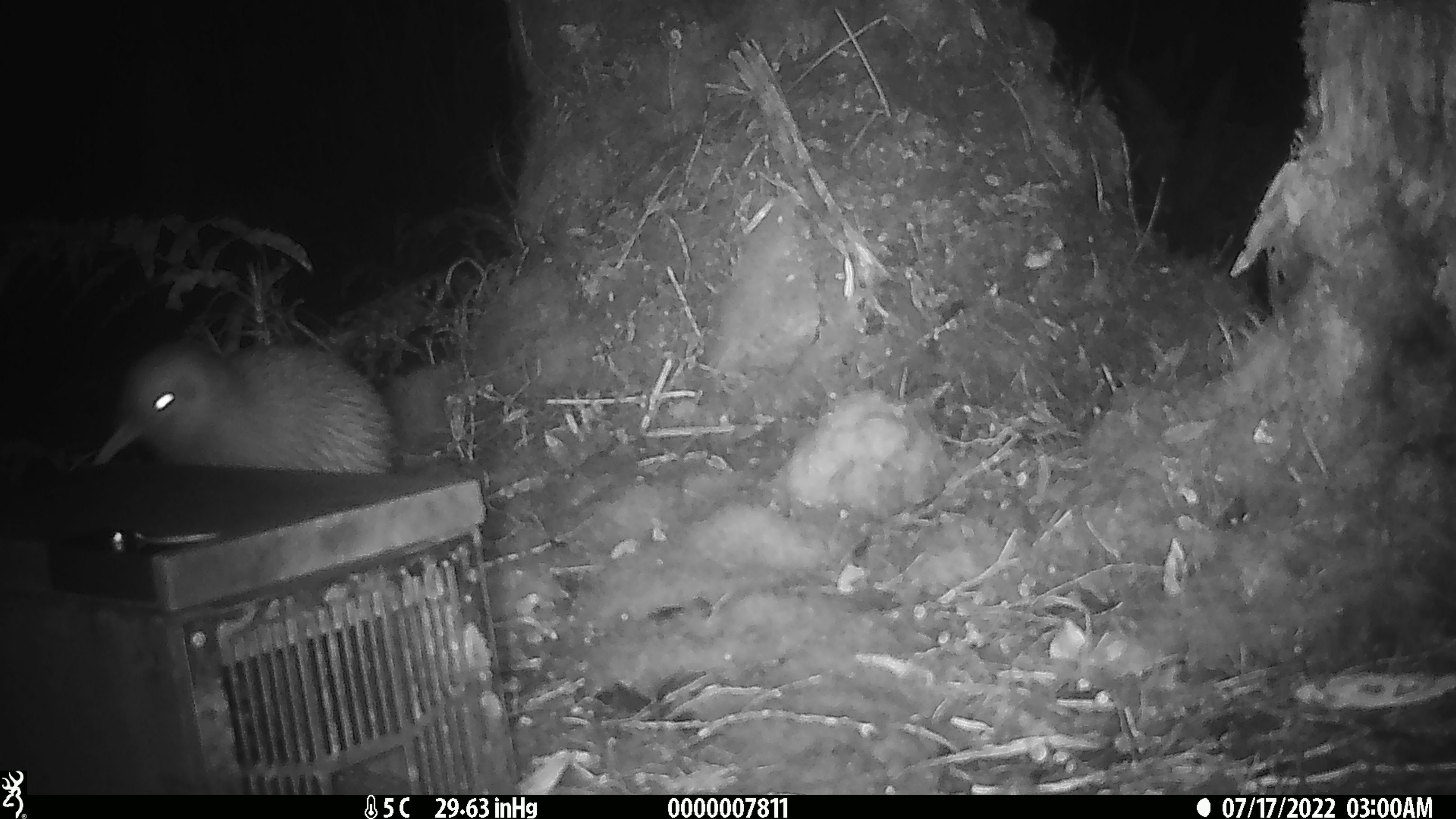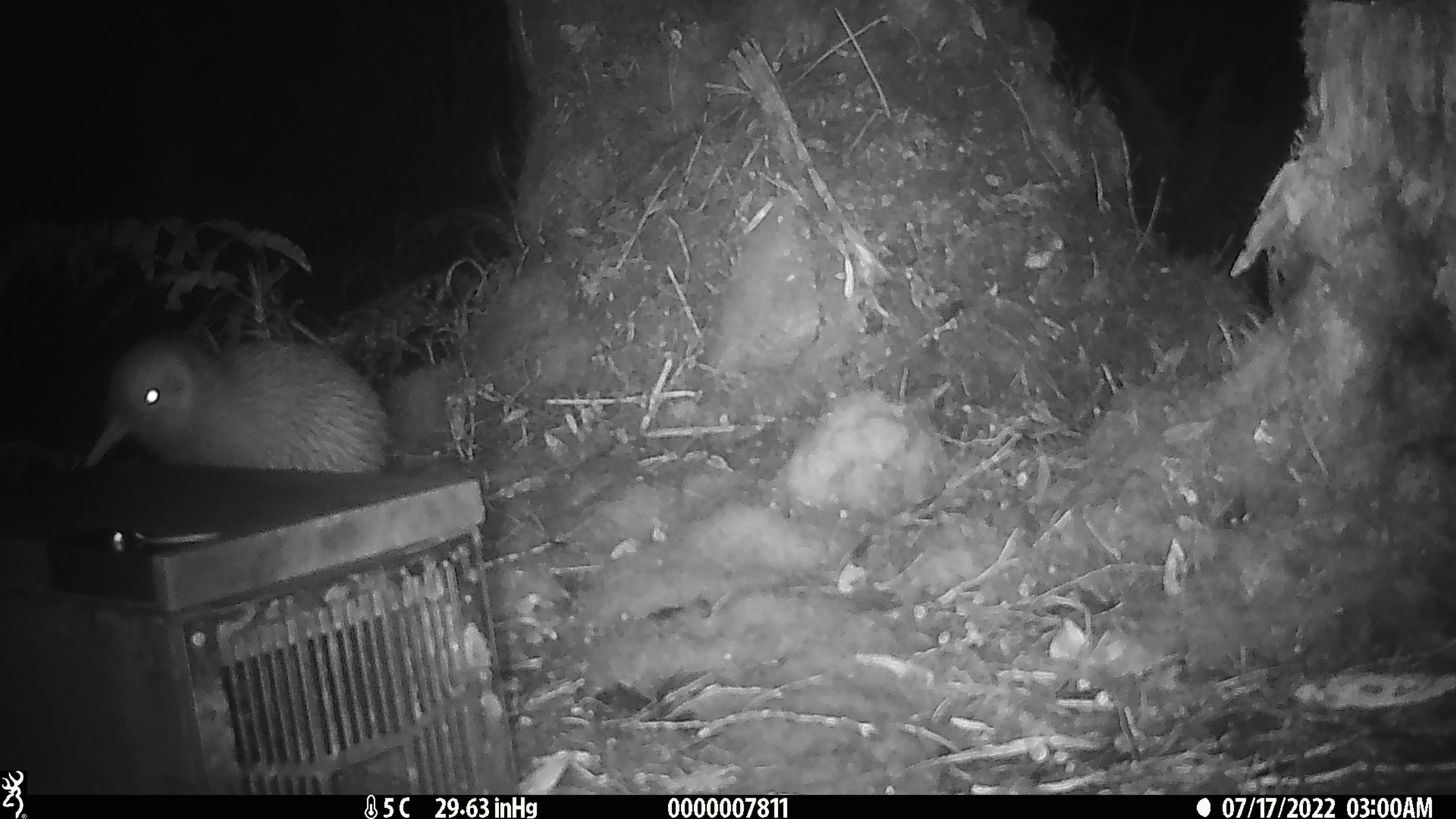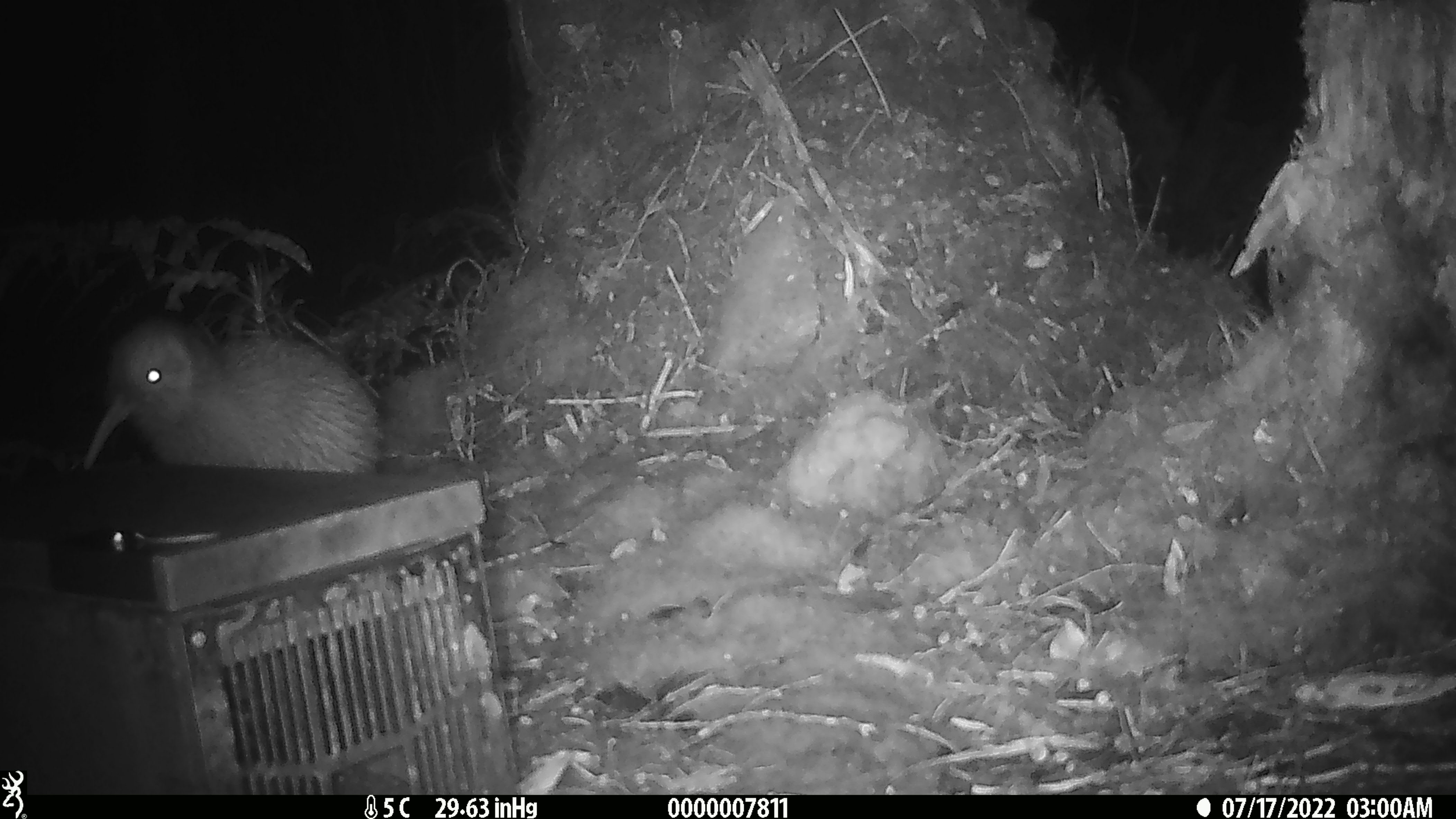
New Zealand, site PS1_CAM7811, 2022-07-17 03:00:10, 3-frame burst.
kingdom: Animalia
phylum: Chordata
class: Aves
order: Apterygiformes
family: Apterygidae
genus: Apteryx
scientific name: Apteryx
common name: kiwi